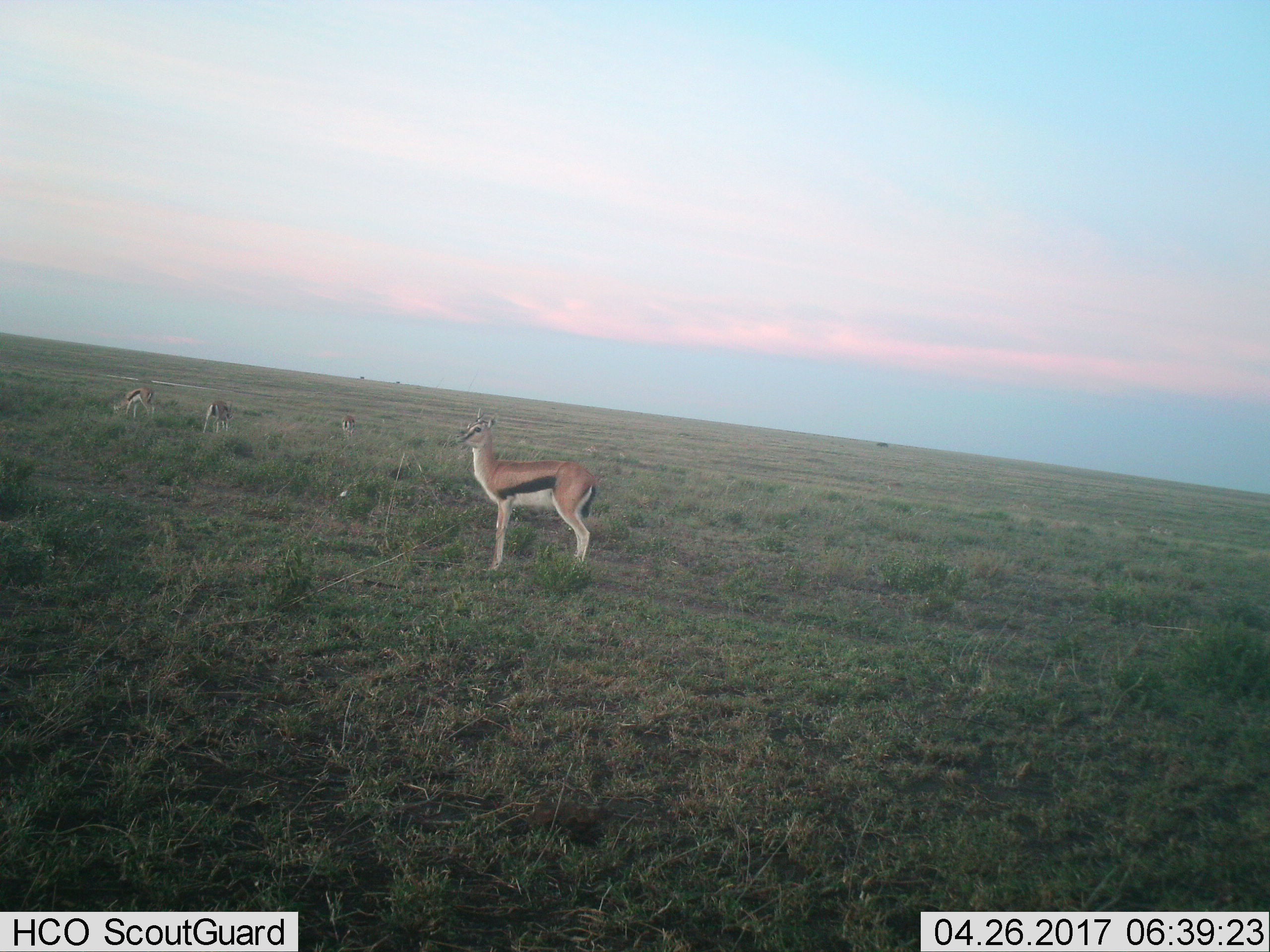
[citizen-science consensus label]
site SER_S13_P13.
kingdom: Animalia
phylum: Chordata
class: Mammalia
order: Artiodactyla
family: Bovidae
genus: Eudorcas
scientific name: Eudorcas thomsonii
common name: thomson's gazelle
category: gazellethomsons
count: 4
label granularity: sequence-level